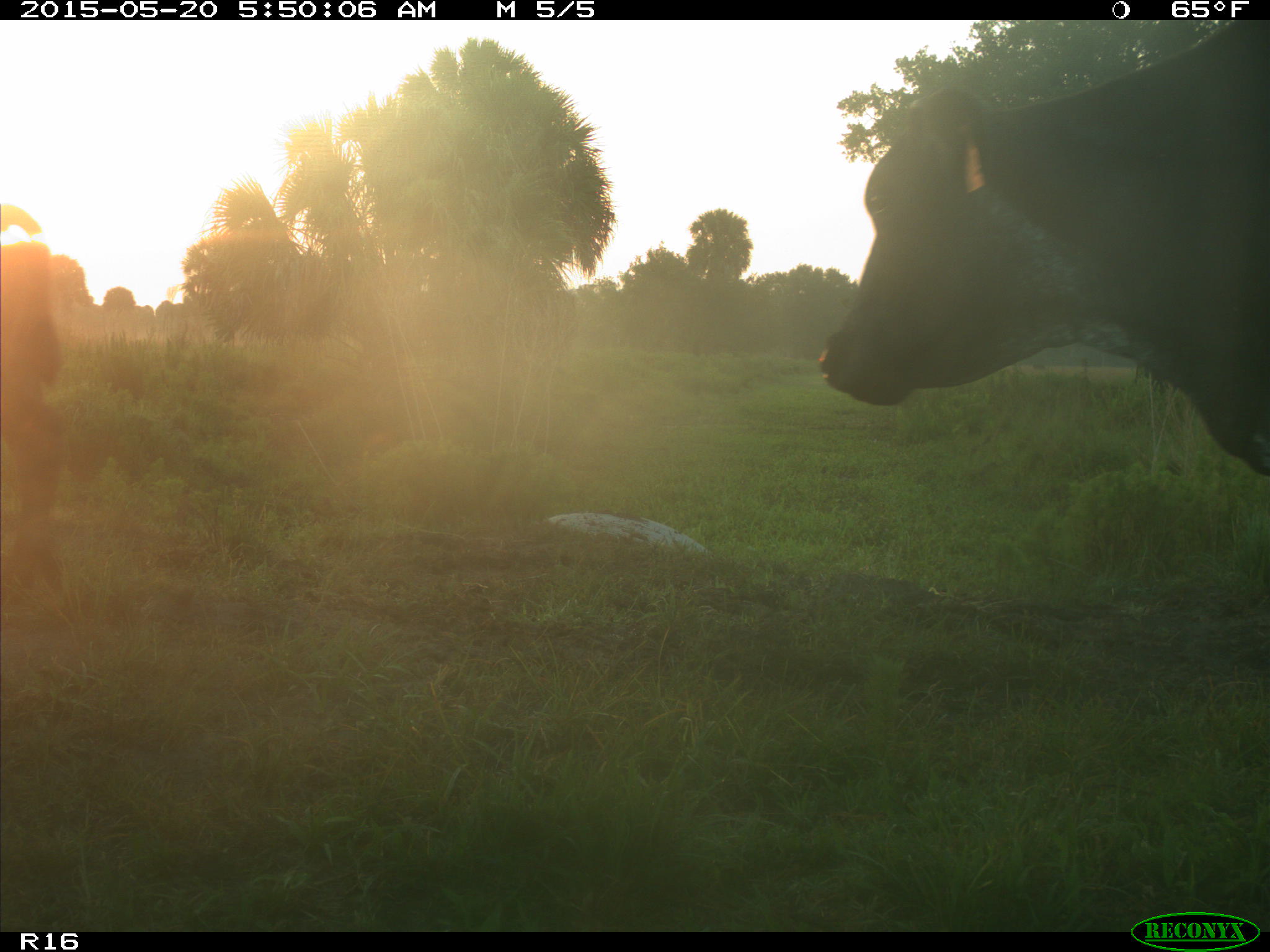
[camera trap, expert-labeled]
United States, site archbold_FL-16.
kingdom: Animalia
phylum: Chordata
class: Mammalia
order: Artiodactyla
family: Bovidae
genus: Bos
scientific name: Bos taurus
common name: domestic cow